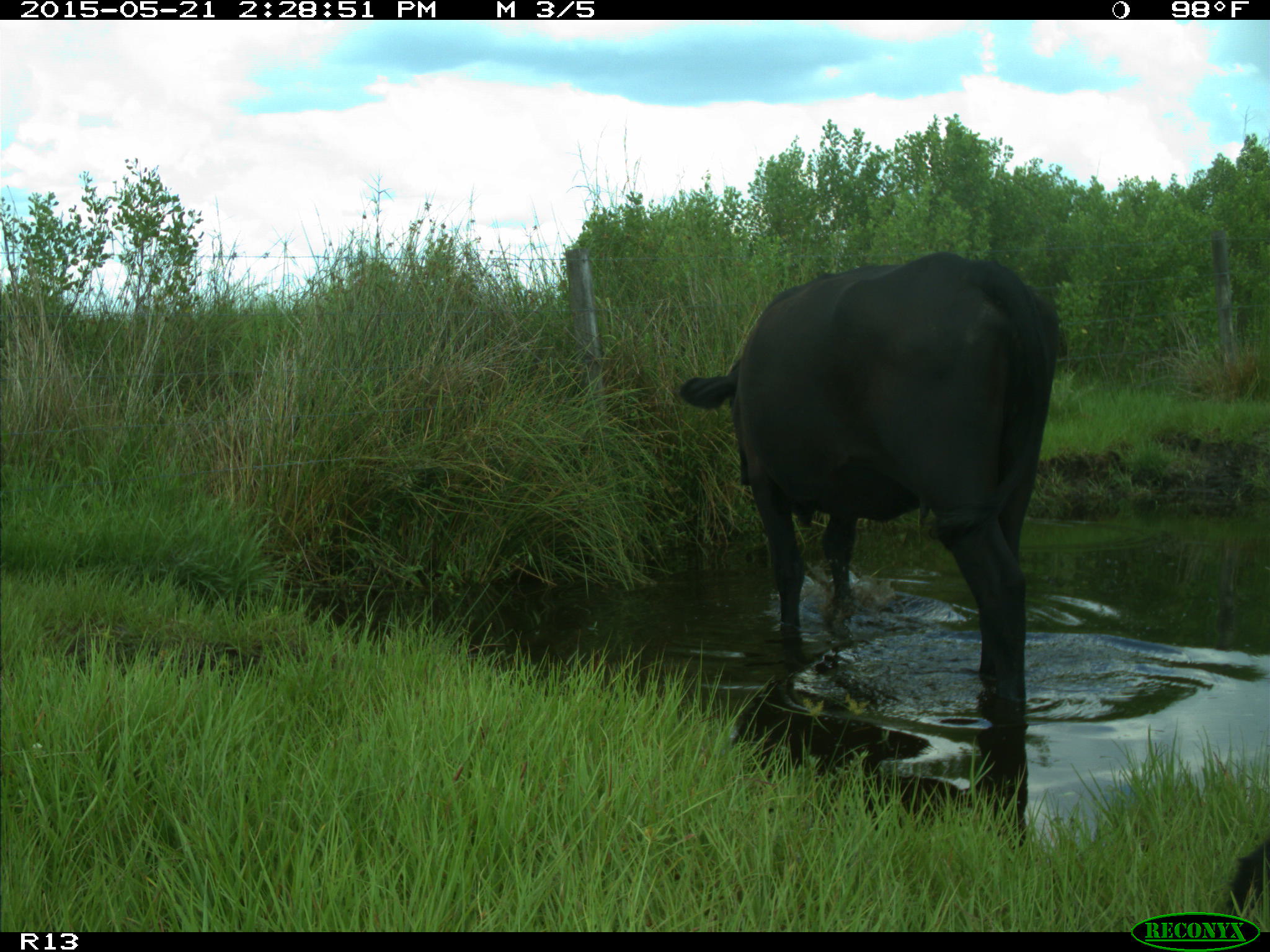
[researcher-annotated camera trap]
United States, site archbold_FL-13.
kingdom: Animalia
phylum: Chordata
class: Mammalia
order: Artiodactyla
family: Bovidae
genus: Bos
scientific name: Bos taurus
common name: domestic cow